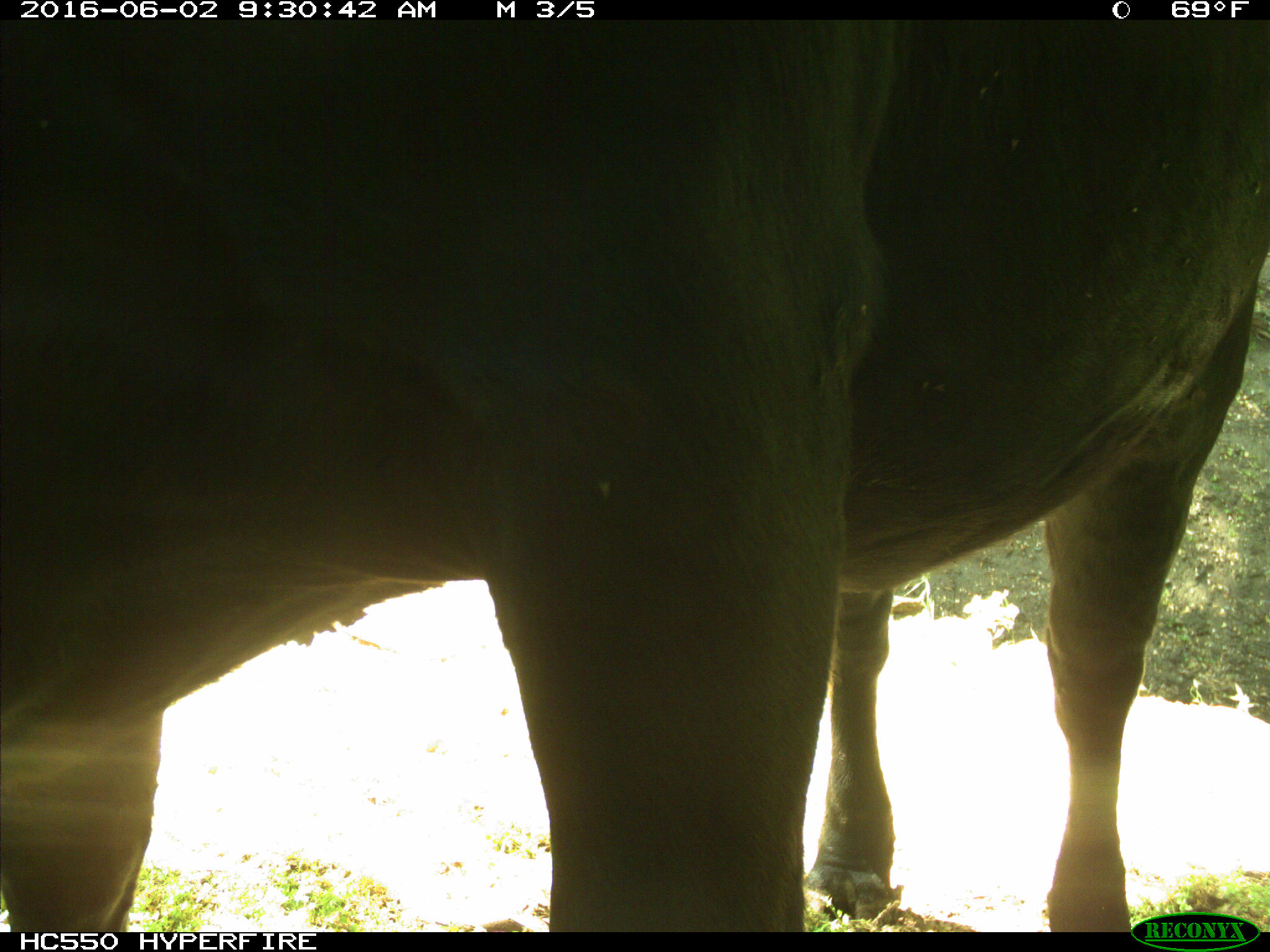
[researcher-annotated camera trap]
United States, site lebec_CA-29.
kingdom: Animalia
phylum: Chordata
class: Mammalia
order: Artiodactyla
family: Bovidae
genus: Bos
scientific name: Bos taurus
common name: domestic cow